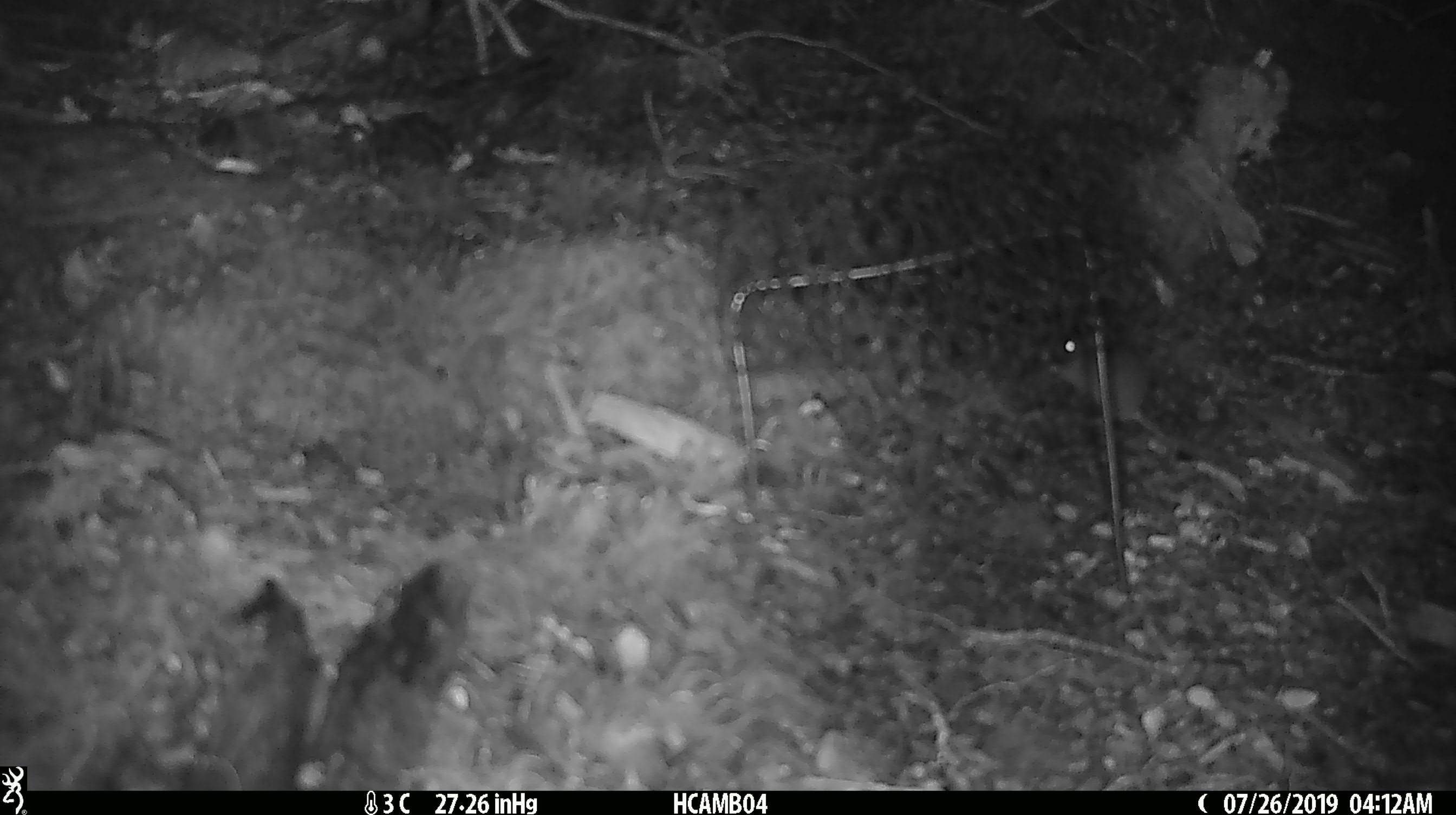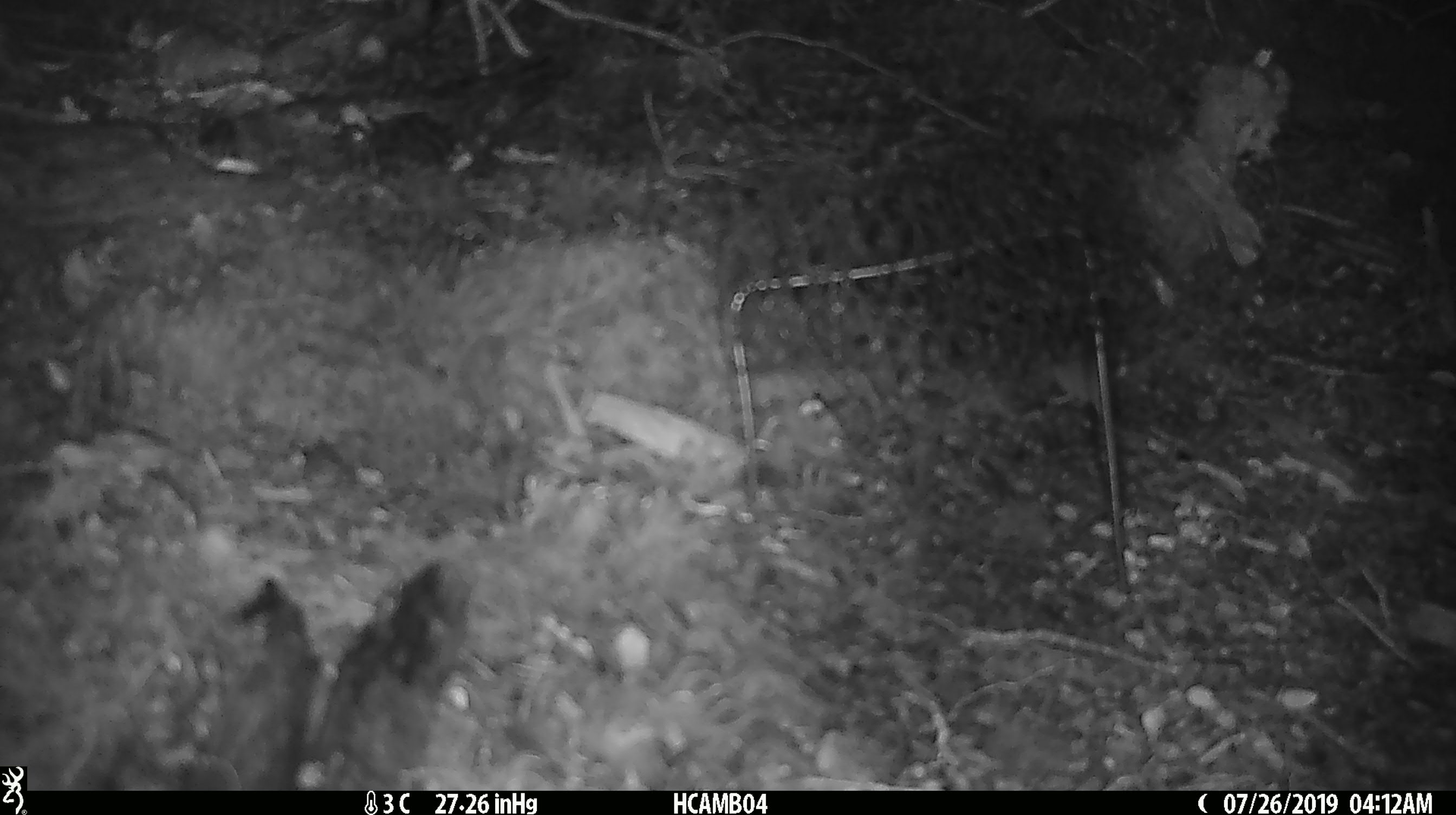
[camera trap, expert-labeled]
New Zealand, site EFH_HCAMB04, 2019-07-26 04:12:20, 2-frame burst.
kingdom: Animalia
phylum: Chordata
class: Mammalia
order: Rodentia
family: Muridae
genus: Mus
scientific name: Mus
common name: mouse